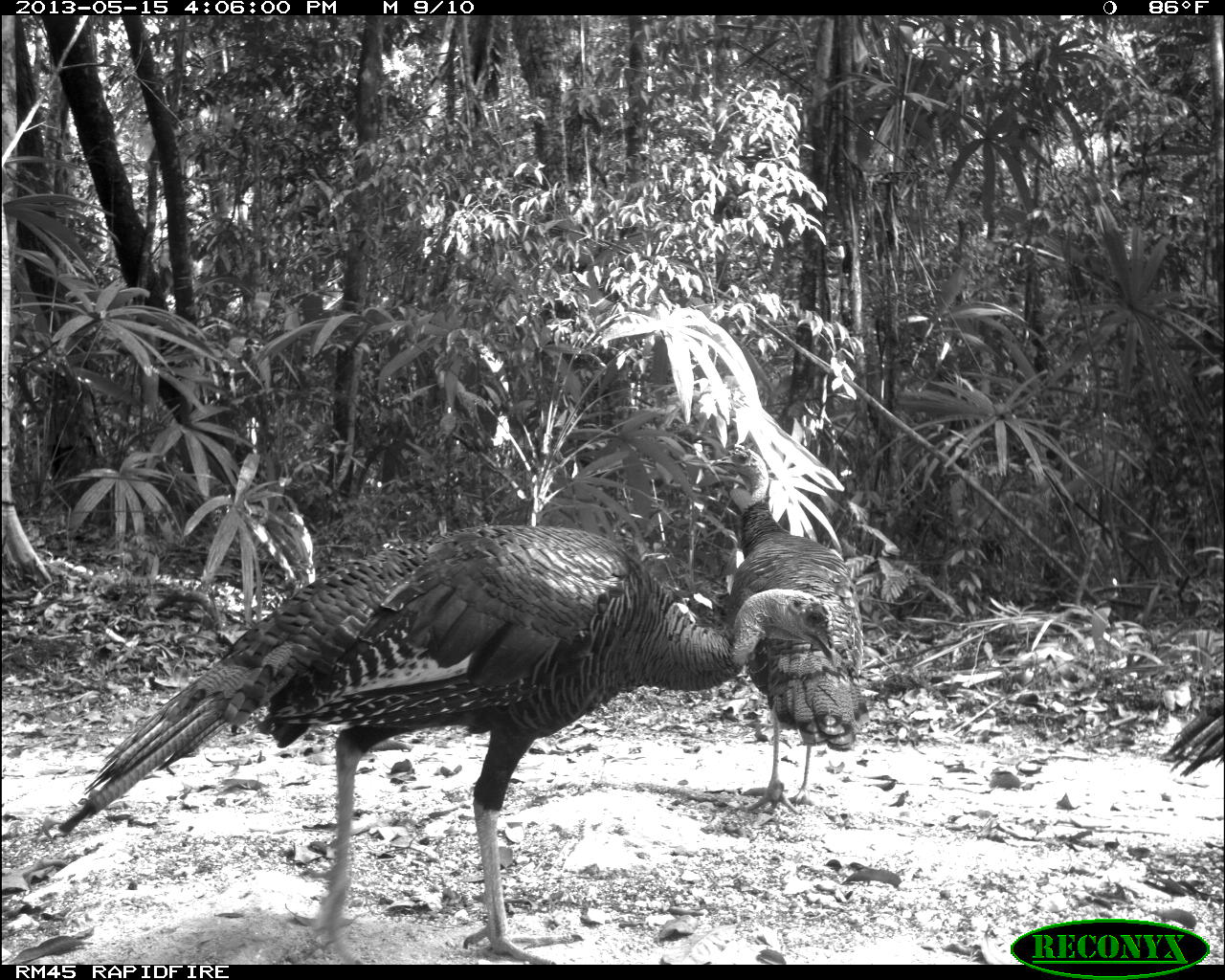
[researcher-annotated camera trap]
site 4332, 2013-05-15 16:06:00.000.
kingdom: Animalia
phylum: Chordata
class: Aves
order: Galliformes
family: Phasianidae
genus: Meleagris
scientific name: Meleagris ocellata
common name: ocellated turkey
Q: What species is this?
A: Meleagris ocellata (ocellated turkey).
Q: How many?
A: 4.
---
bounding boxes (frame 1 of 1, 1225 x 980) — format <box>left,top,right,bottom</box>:
meleagris ocellata: <box>53,520,834,961</box>; <box>726,498,865,816</box>; <box>1160,694,1223,778</box>